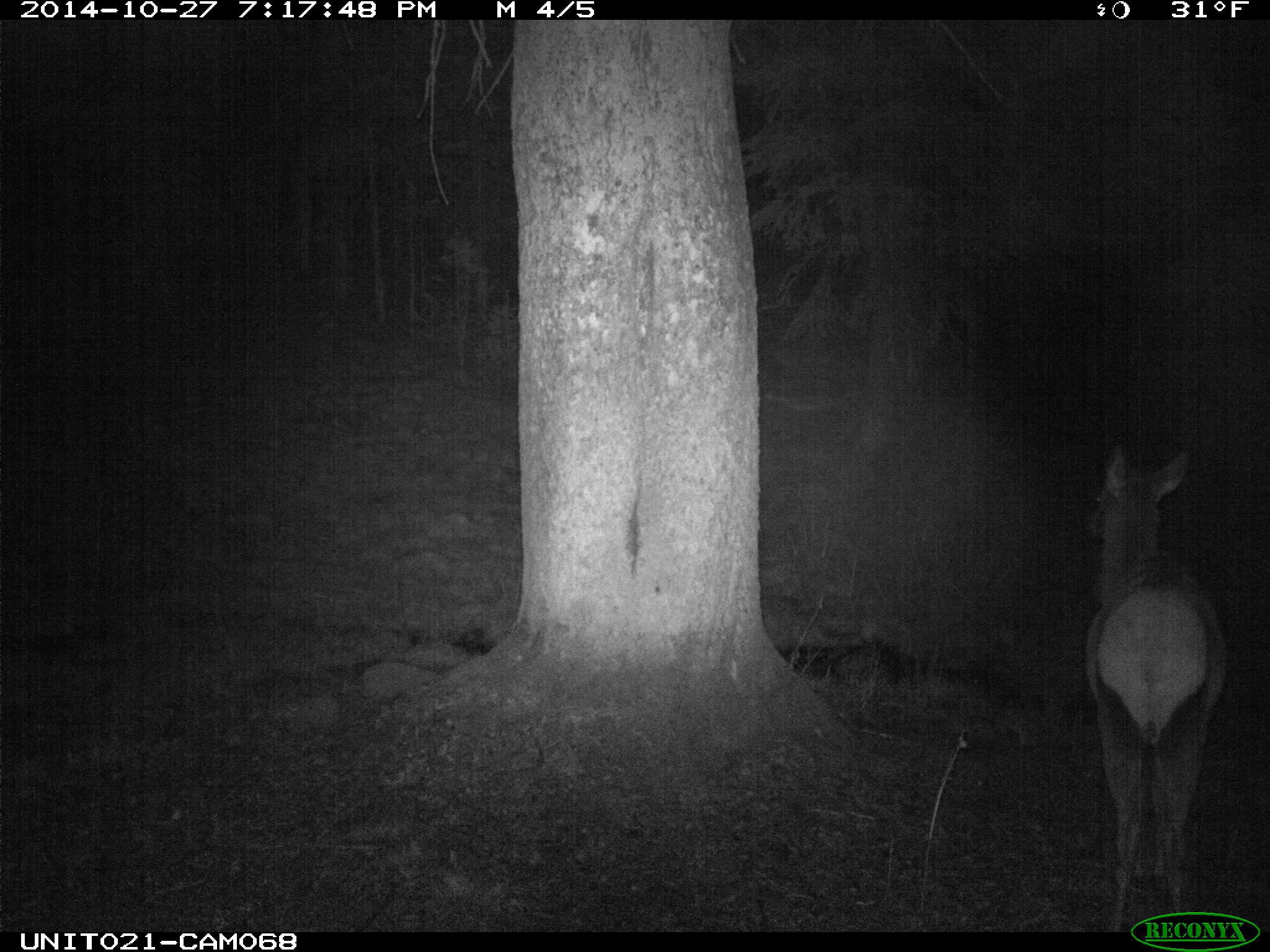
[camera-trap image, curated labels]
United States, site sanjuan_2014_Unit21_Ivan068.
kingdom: Animalia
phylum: Chordata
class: Mammalia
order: Artiodactyla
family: Cervidae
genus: Cervus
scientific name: Cervus elaphus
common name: red deer